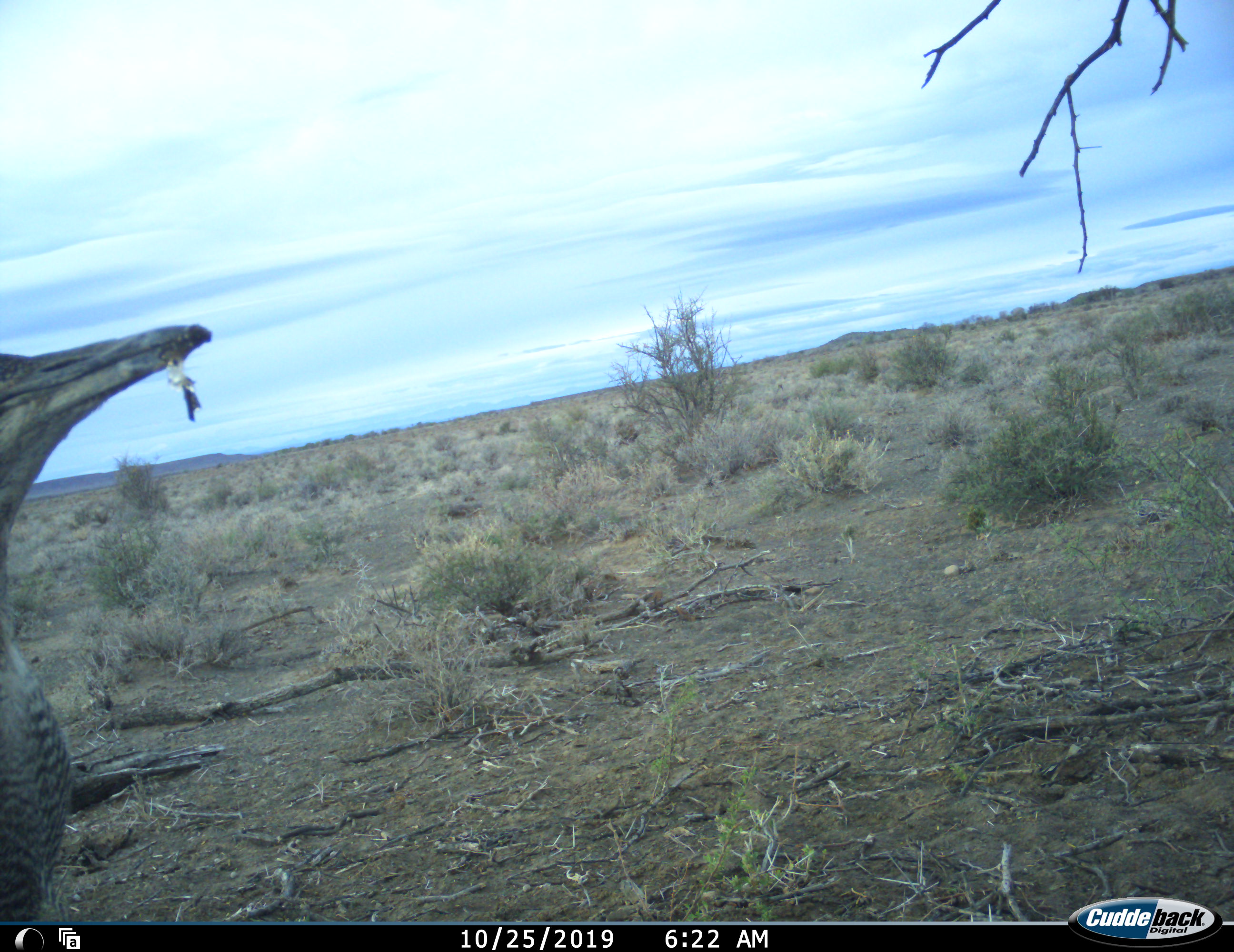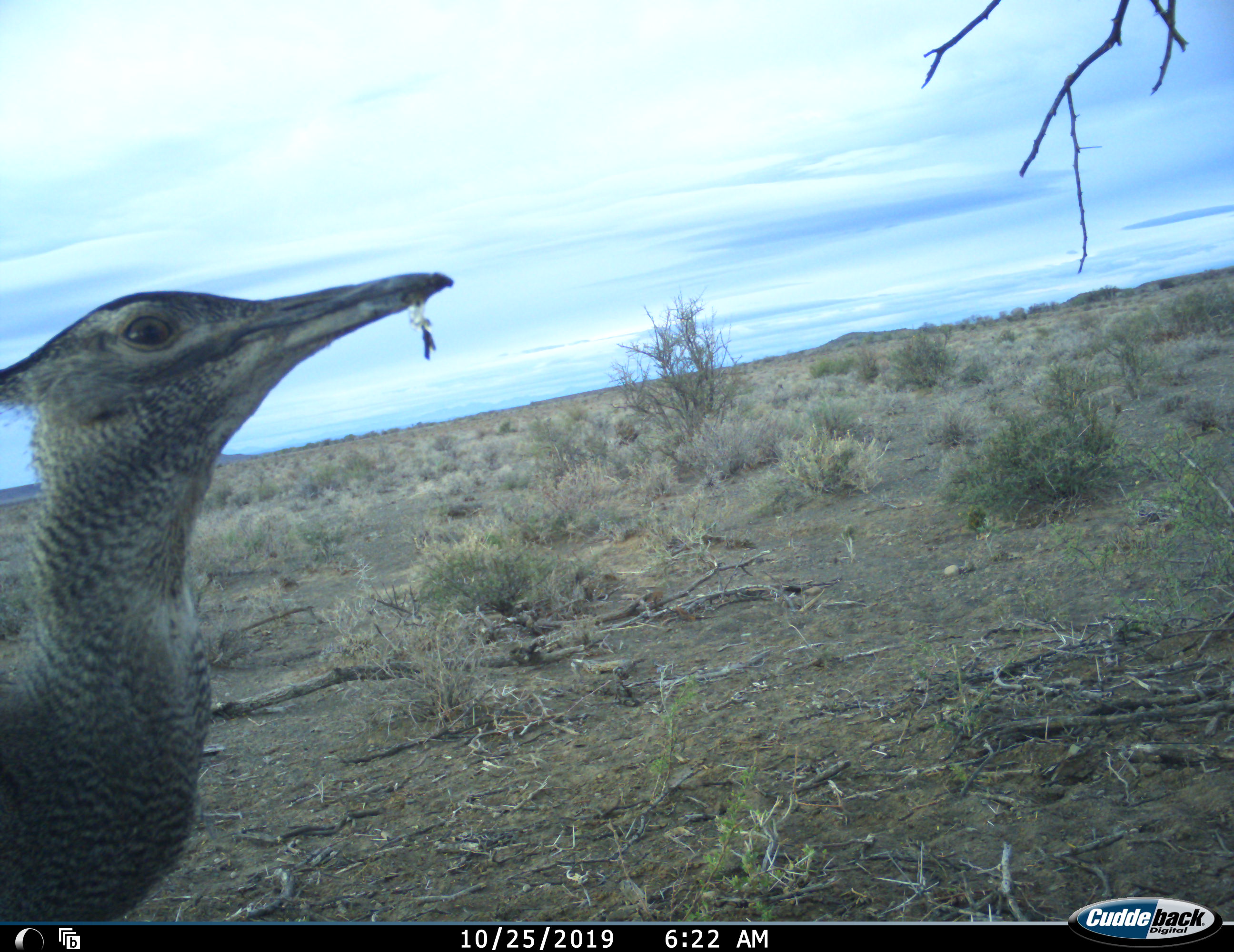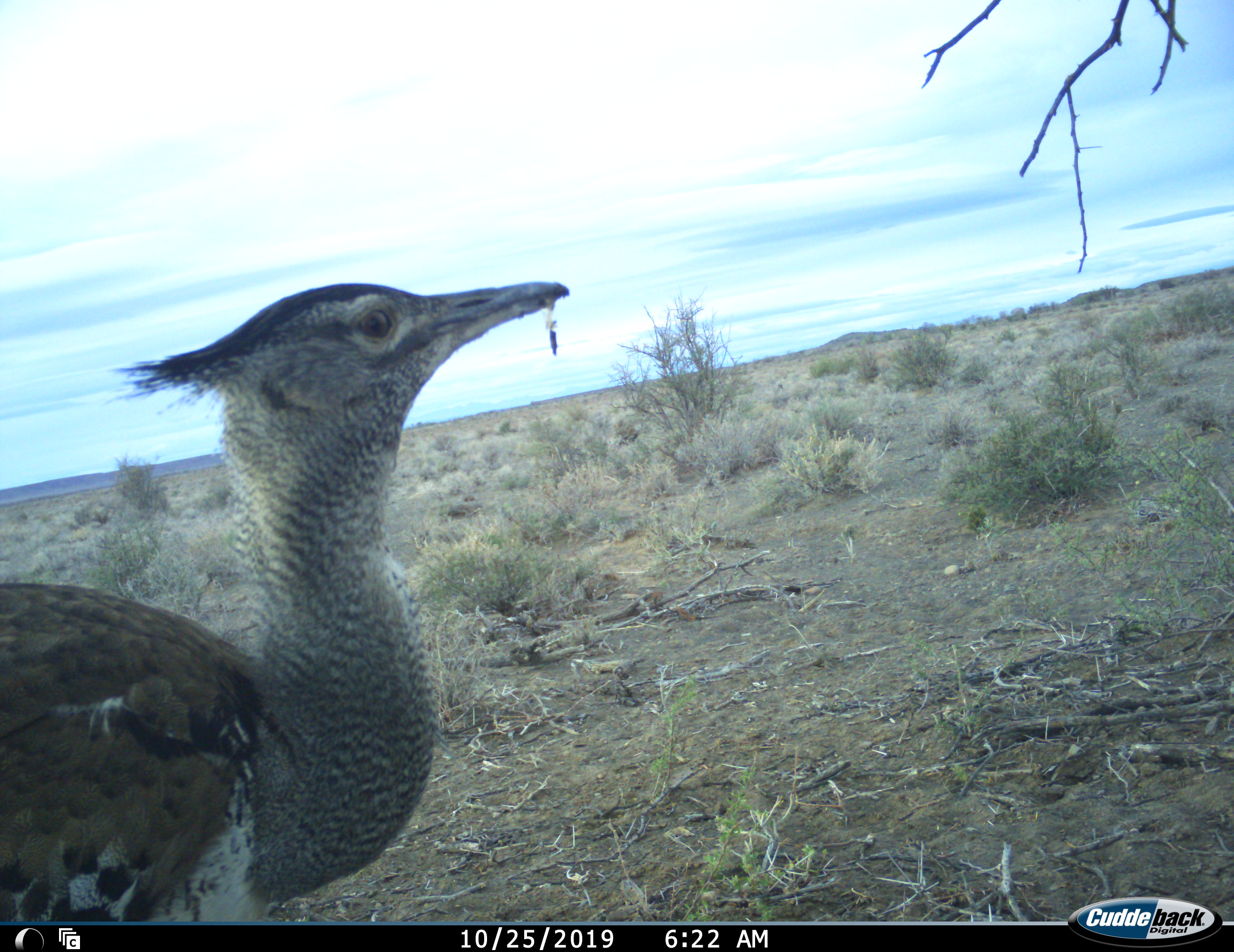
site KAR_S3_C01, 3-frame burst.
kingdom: Animalia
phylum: Chordata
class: Aves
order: Otidiformes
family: Otididae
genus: Ardeotis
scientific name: Ardeotis kori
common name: kori bustard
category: bustardkori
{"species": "bustardkori (kori bustard) (Ardeotis kori)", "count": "1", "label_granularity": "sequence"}